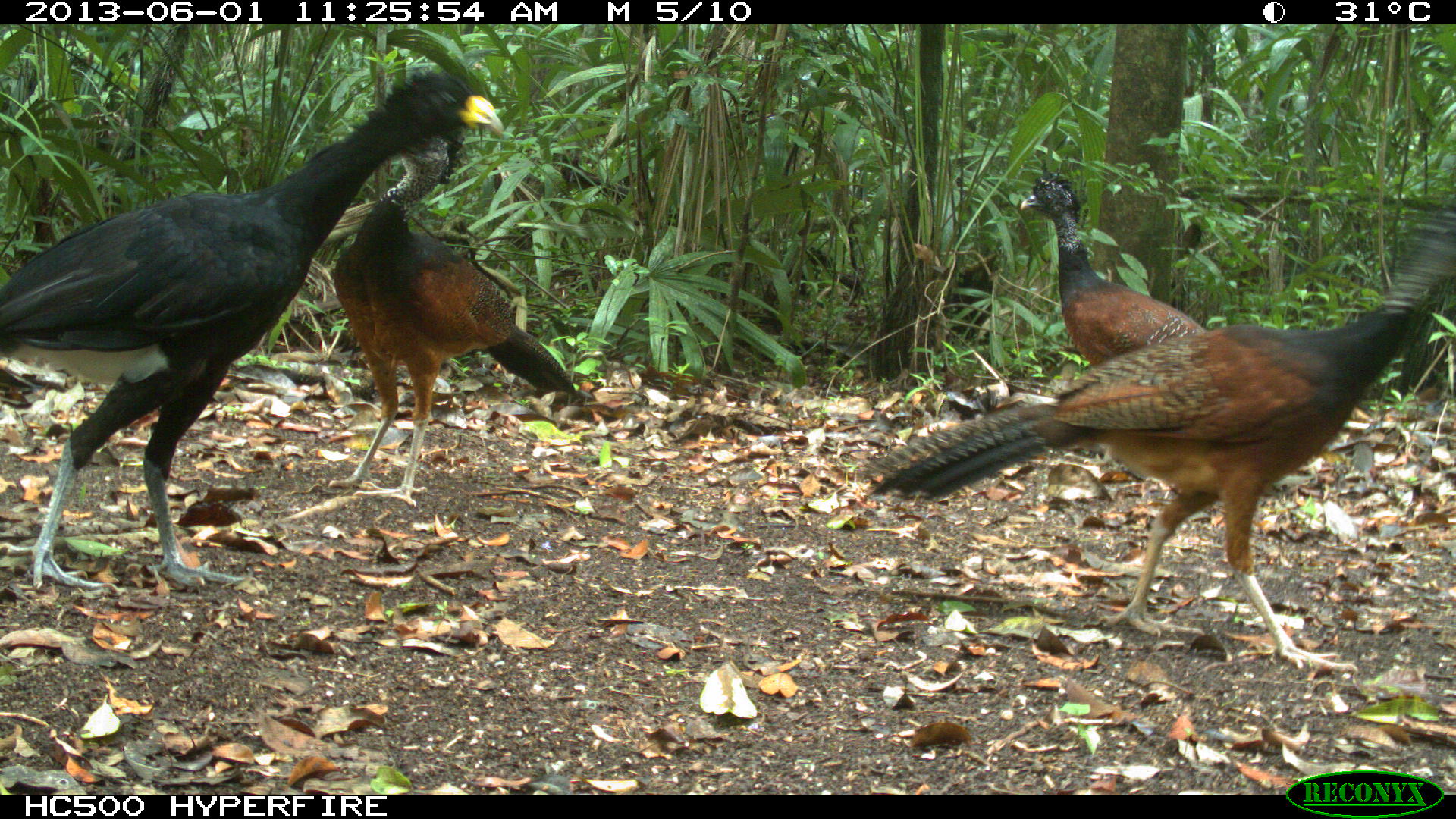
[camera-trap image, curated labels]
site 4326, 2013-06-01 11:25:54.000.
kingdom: Animalia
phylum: Chordata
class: Aves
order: Galliformes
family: Cracidae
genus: Crax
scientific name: Crax rubra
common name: great curassow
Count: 4.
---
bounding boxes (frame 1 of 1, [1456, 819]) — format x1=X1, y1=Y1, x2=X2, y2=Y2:
crax rubra: x1=850, y1=204, x2=1453, y2=674; x1=0, y1=66, x2=505, y2=591; x1=326, y1=129, x2=577, y2=508; x1=1018, y1=169, x2=1207, y2=366